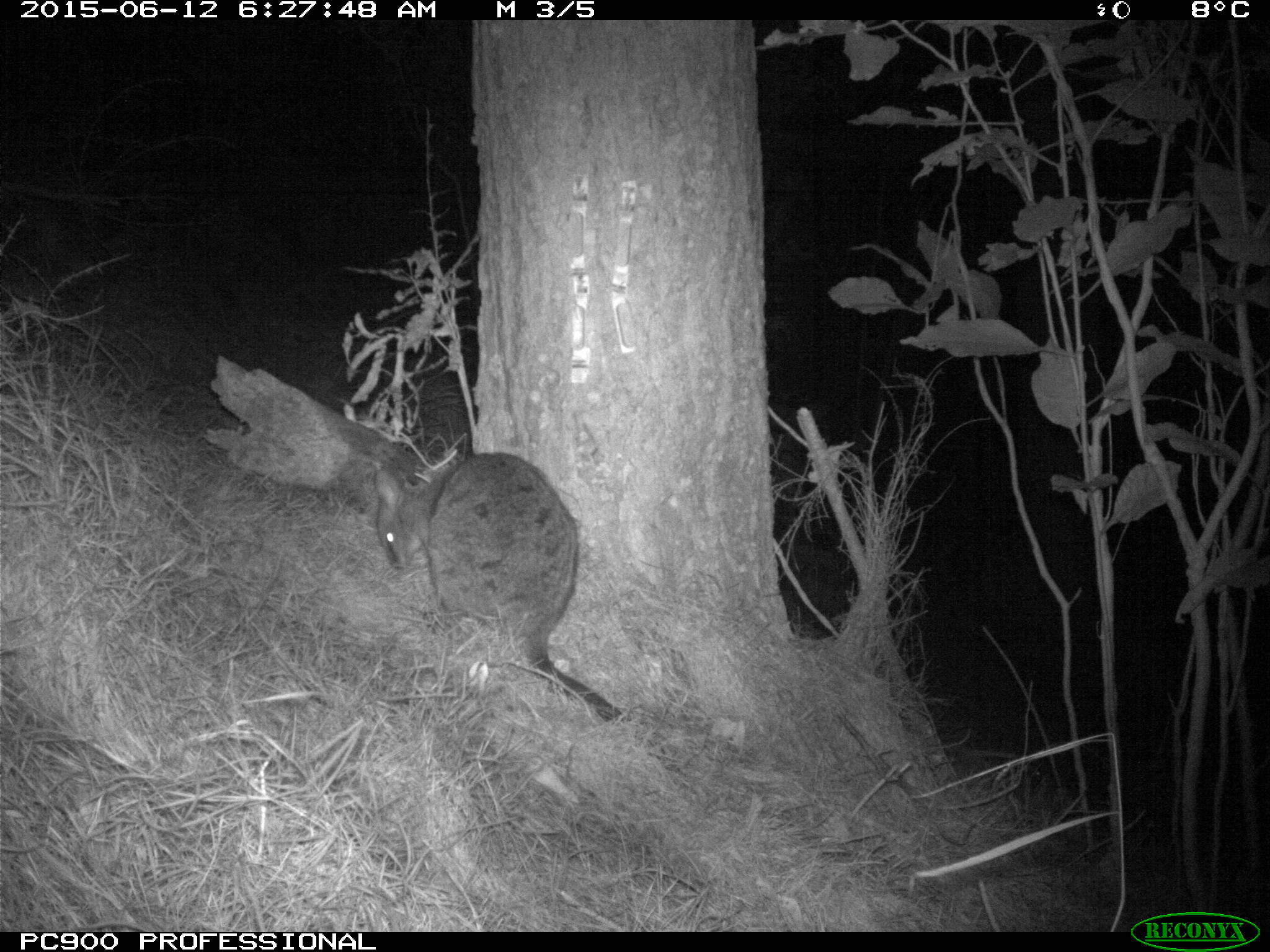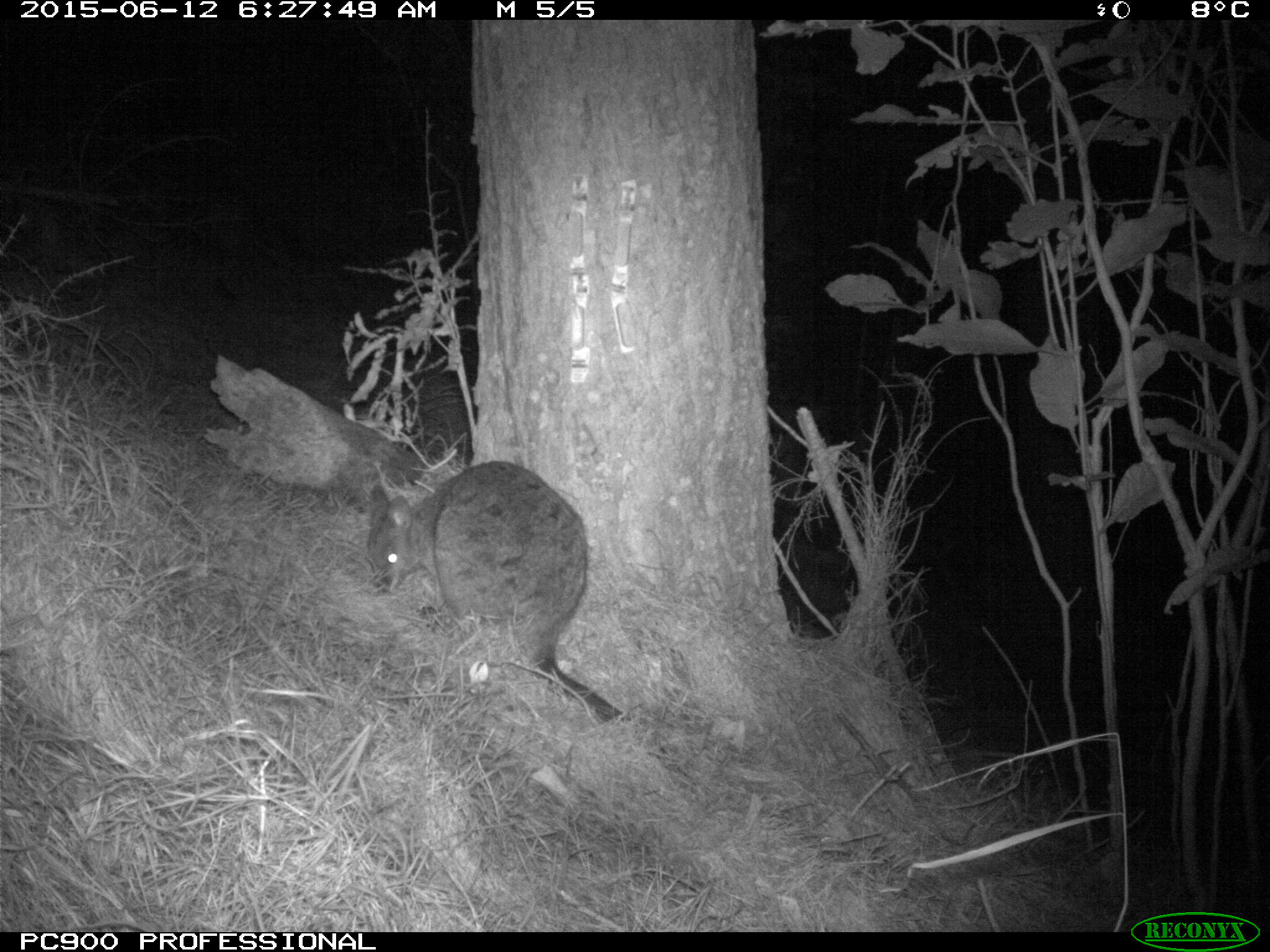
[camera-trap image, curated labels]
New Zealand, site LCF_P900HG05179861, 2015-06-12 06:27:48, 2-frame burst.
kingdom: Animalia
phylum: Chordata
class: Mammalia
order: Diprotodontia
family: Macropodidae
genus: Notamacropus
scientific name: Notamacropus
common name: wallaby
Wallaby (Notamacropus).